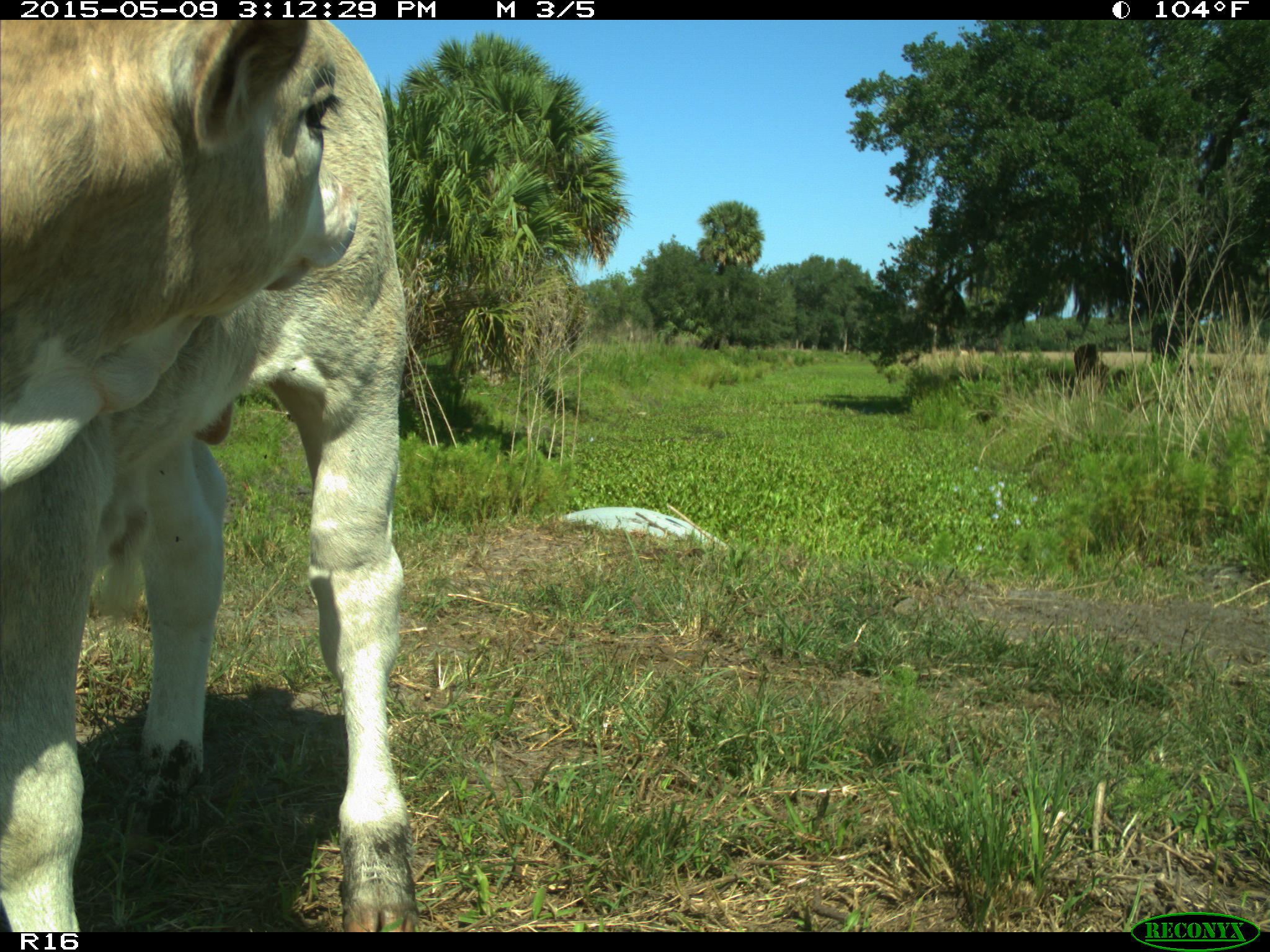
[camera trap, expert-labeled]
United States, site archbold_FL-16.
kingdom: Animalia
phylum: Chordata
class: Mammalia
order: Artiodactyla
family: Bovidae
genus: Bos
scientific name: Bos taurus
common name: domestic cow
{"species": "Bos taurus (domestic cow)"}